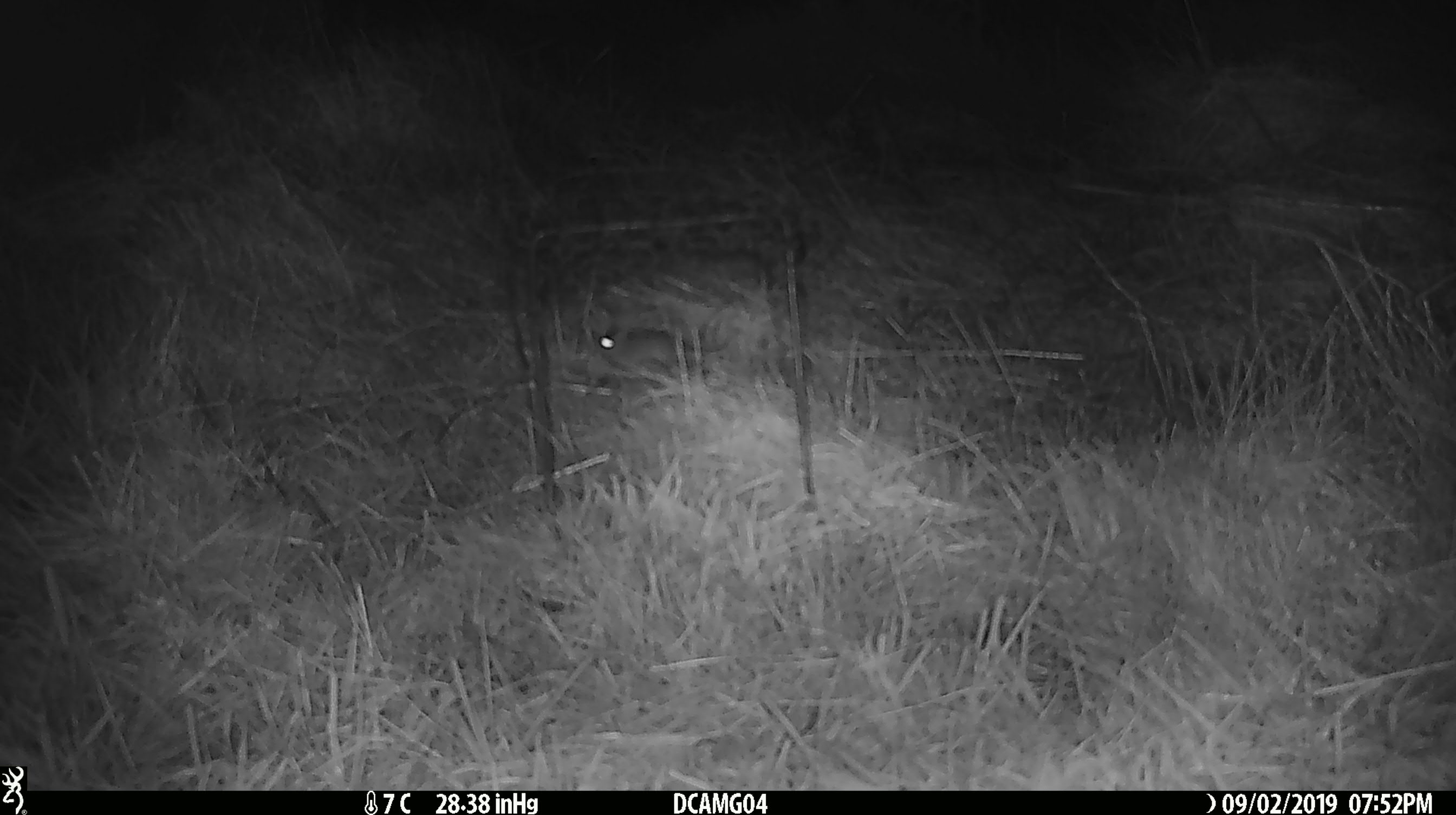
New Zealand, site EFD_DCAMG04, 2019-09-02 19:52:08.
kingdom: Animalia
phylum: Chordata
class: Mammalia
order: Rodentia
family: Muridae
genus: Mus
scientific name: Mus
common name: mouse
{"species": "mouse (Mus)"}